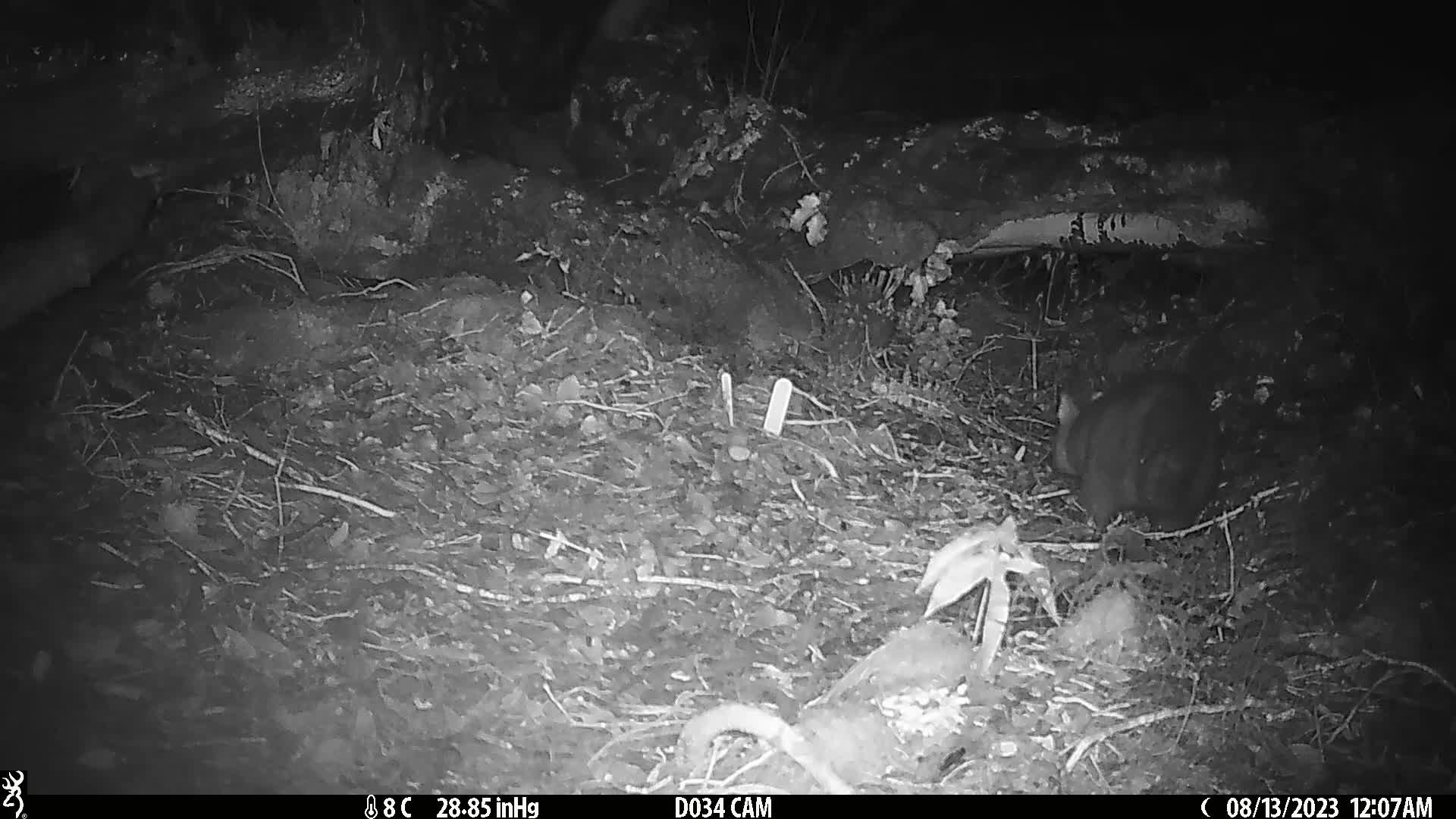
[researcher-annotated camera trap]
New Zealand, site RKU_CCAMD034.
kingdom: Animalia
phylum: Chordata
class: Mammalia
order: Diprotodontia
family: Phalangeridae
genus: Trichosurus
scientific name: Trichosurus vulpecula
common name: common brushtail possum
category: possum